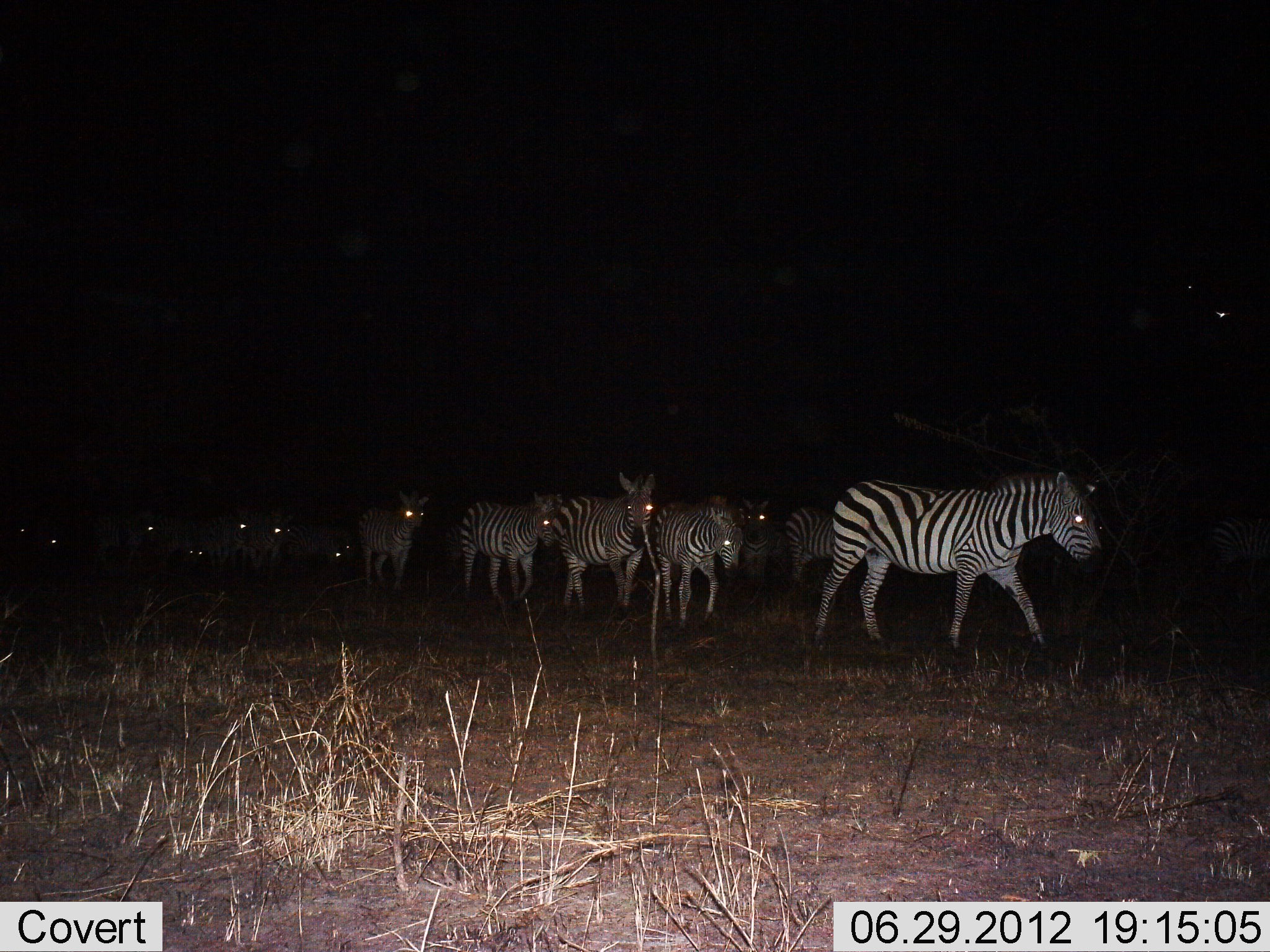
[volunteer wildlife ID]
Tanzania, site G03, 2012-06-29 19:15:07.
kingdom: Animalia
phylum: Chordata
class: Mammalia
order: Perissodactyla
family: Equidae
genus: Equus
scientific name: Equus quagga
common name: plains zebra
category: zebra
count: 11-50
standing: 0%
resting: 0%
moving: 100%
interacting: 0%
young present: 0%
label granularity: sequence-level